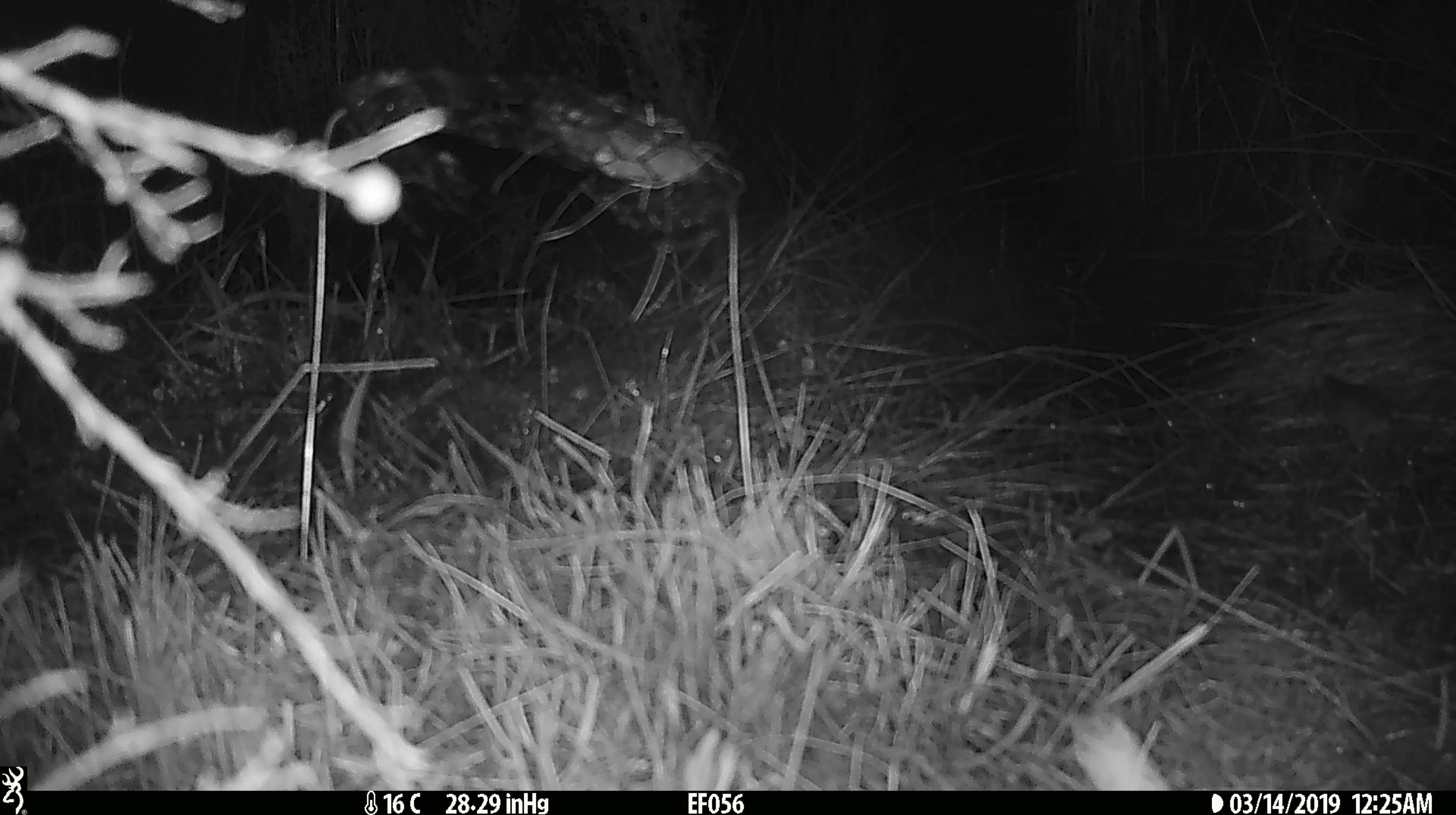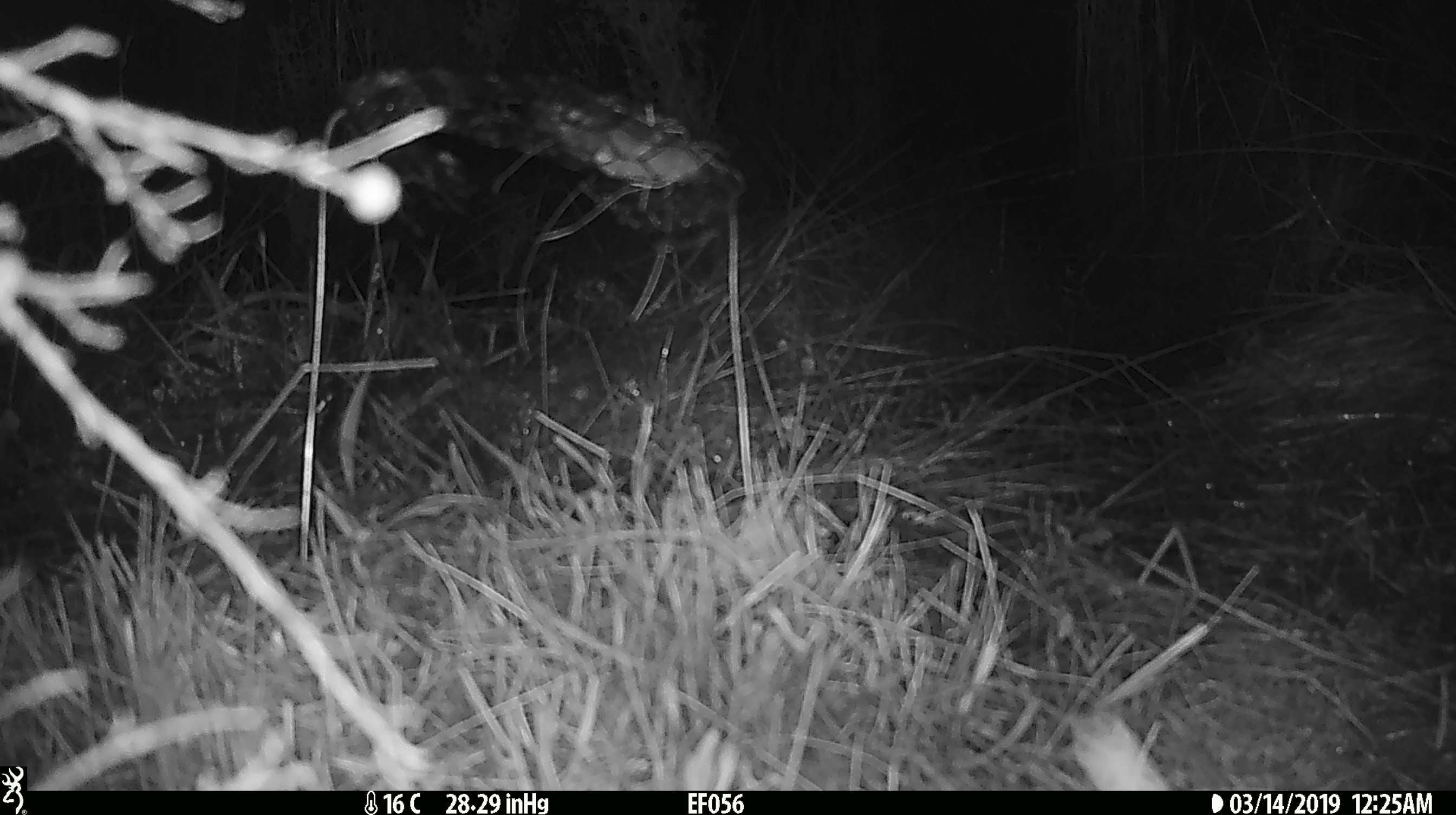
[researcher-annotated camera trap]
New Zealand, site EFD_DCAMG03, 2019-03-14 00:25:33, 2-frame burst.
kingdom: Animalia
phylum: Chordata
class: Mammalia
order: Rodentia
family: Muridae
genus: Mus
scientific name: Mus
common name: mouse